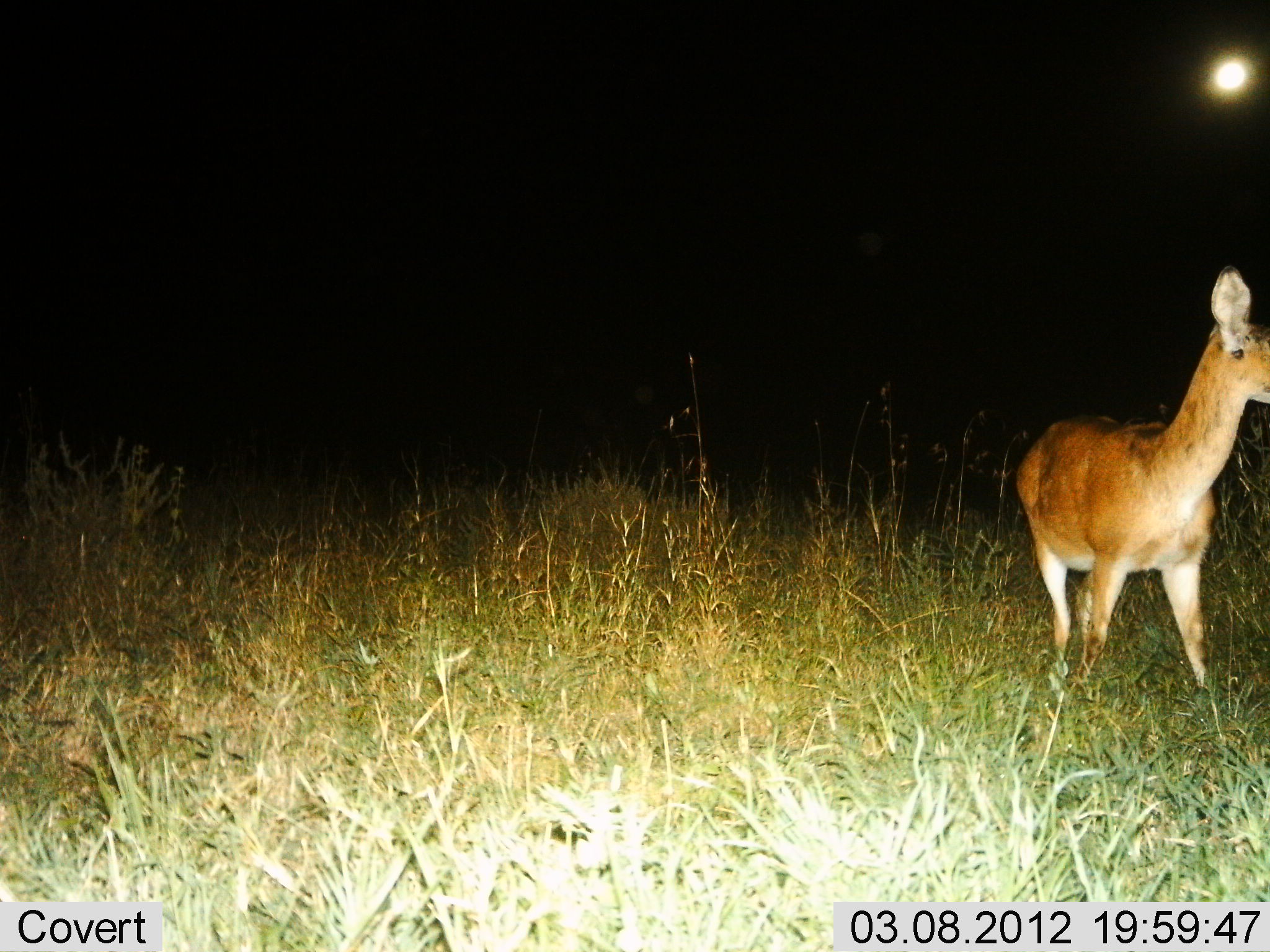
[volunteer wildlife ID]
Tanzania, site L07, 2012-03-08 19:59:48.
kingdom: Animalia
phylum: Chordata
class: Mammalia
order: Artiodactyla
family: Bovidae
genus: Redunca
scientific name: Redunca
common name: reedbuck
Reedbuck (Redunca), count 1. Behavior (volunteer vote fractions): standing 93%, resting 0%, moving 14%, interacting 0%. Young present (vote fraction): 0%. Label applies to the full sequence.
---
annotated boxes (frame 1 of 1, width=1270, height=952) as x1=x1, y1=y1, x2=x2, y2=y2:
animal: x1=1013, y1=268, x2=1270, y2=699